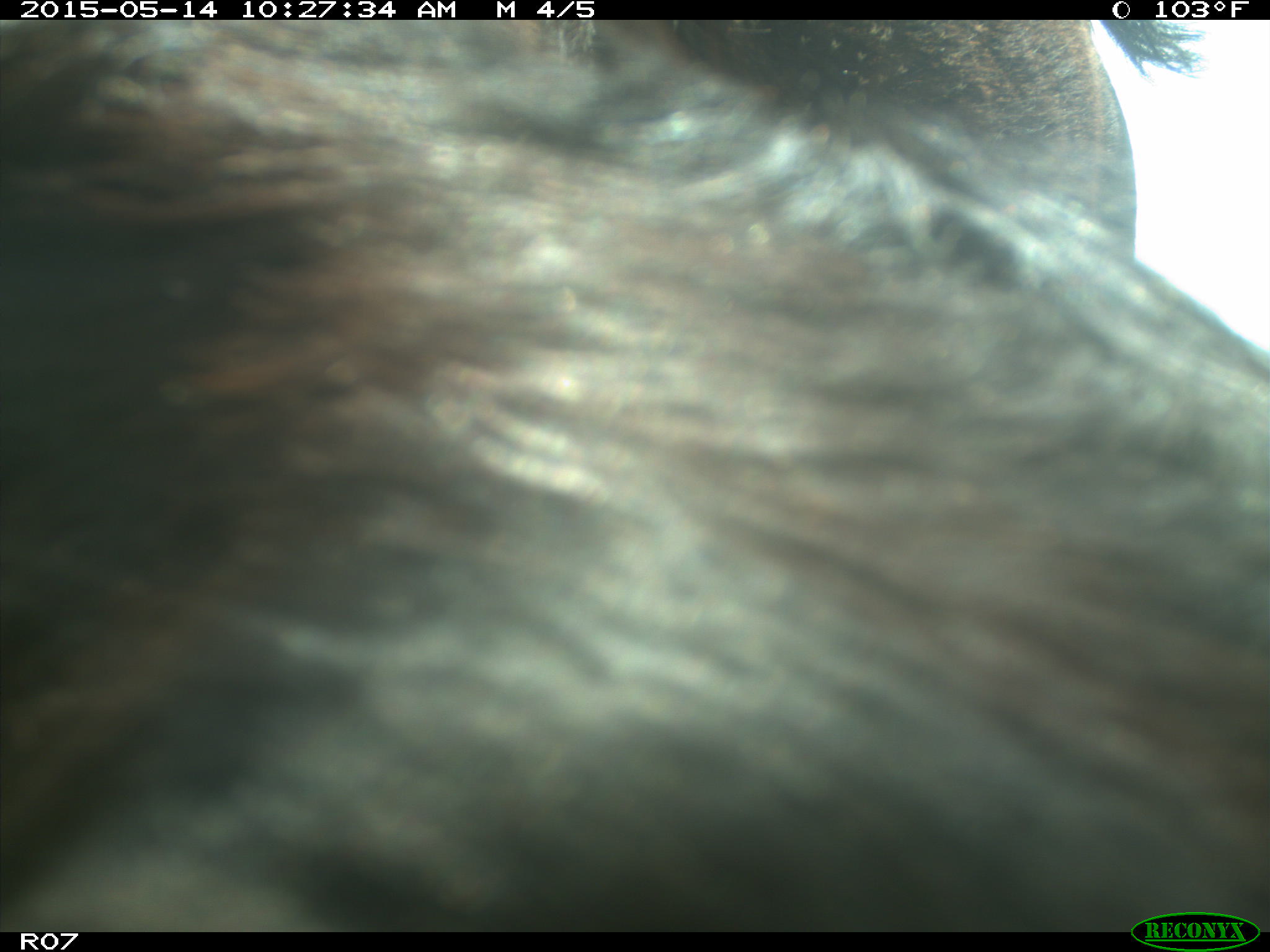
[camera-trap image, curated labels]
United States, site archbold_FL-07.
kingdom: Animalia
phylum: Chordata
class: Mammalia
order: Artiodactyla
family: Bovidae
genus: Bos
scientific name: Bos taurus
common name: domestic cow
Bos taurus (domestic cow).